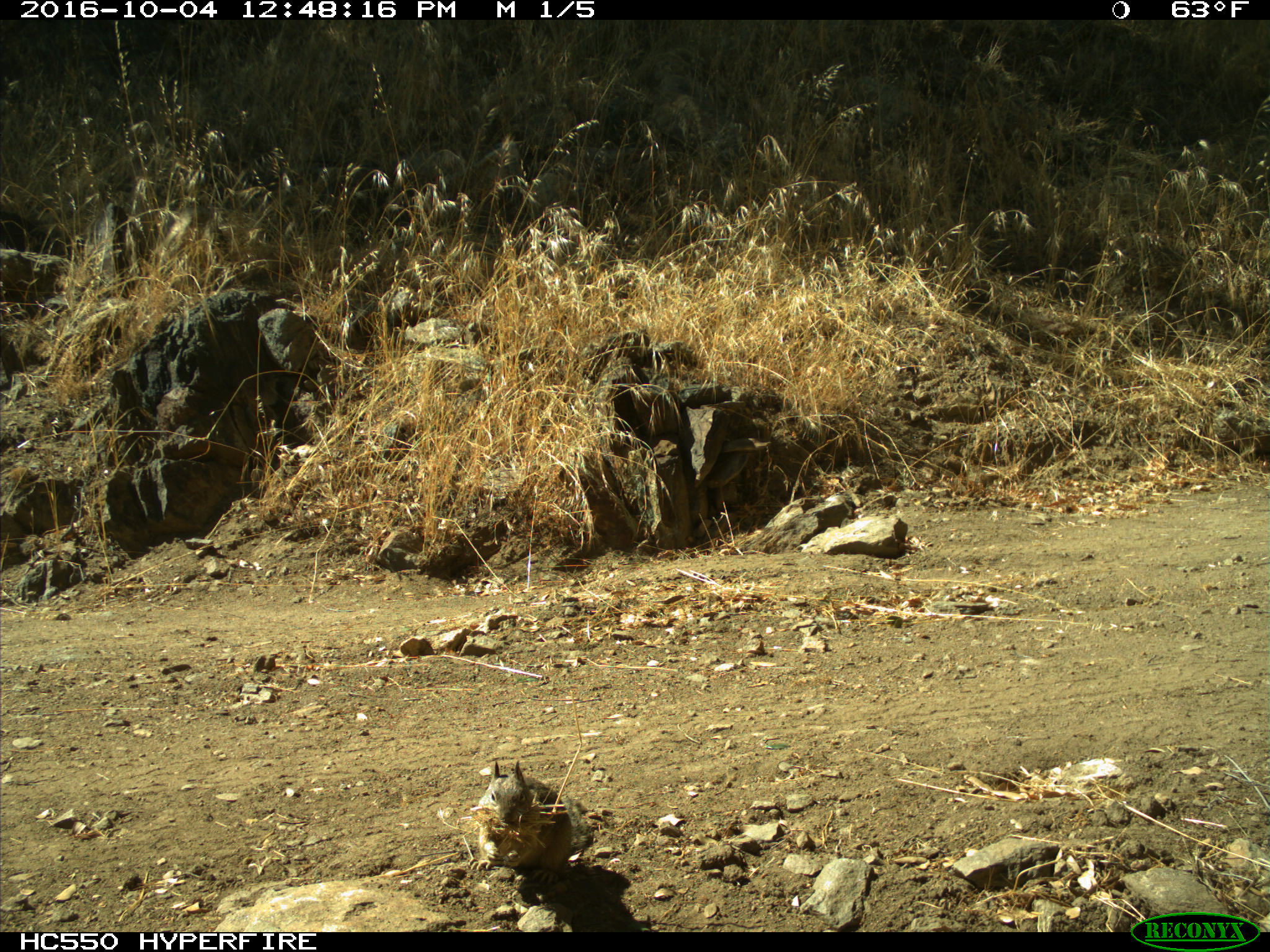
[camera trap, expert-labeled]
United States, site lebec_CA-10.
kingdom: Animalia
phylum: Chordata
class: Mammalia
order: Rodentia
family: Sciuridae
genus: Otospermophilus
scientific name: Otospermophilus beecheyi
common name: california ground squirrel